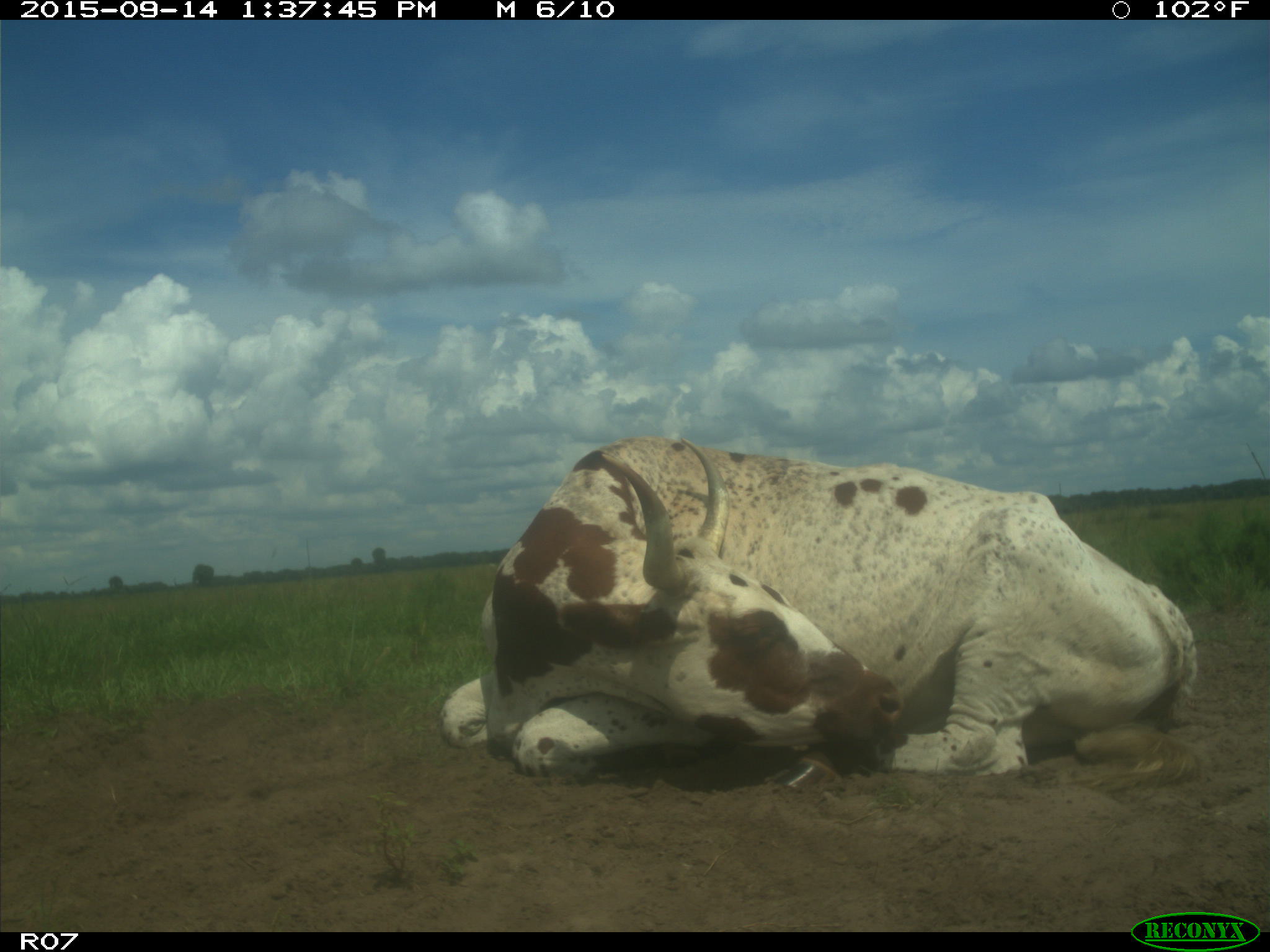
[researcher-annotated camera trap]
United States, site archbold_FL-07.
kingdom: Animalia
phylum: Chordata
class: Mammalia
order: Artiodactyla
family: Bovidae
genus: Bos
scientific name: Bos taurus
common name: domestic cow